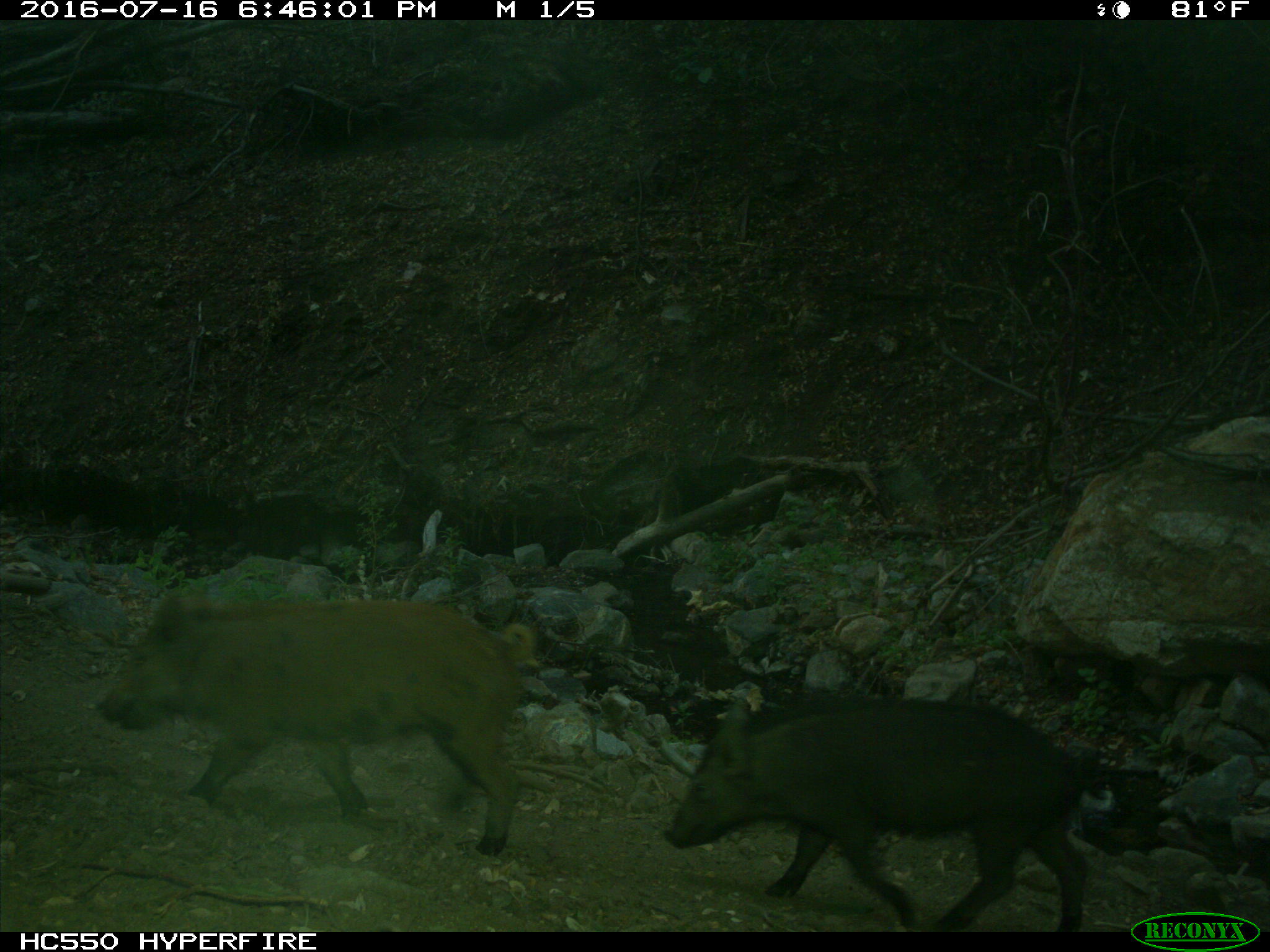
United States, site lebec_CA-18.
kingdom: Animalia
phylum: Chordata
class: Mammalia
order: Artiodactyla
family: Suidae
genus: Sus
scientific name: Sus scrofa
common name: wild boar